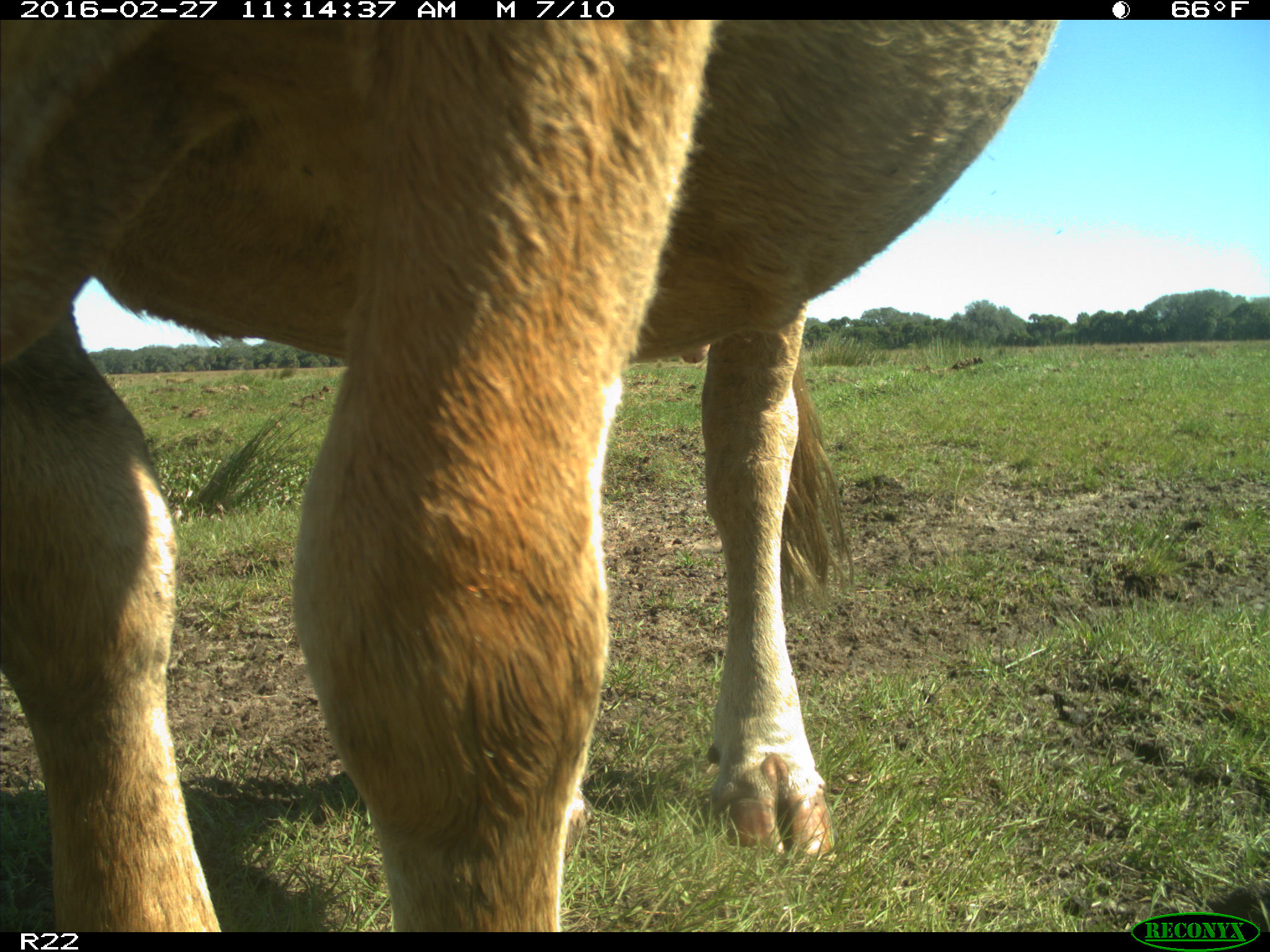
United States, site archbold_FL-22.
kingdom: Animalia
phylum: Chordata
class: Mammalia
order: Artiodactyla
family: Bovidae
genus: Bos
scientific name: Bos taurus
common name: domestic cow